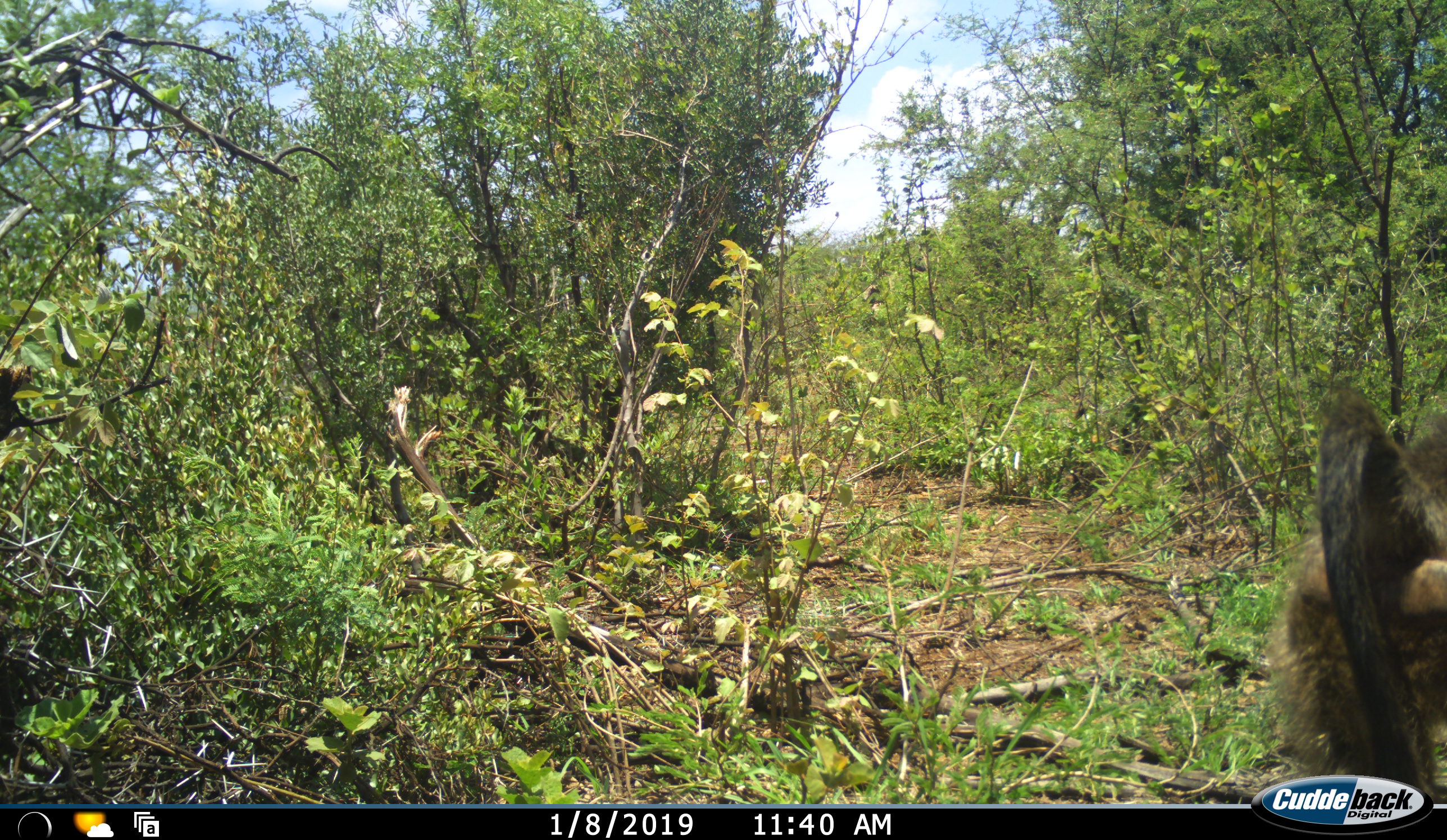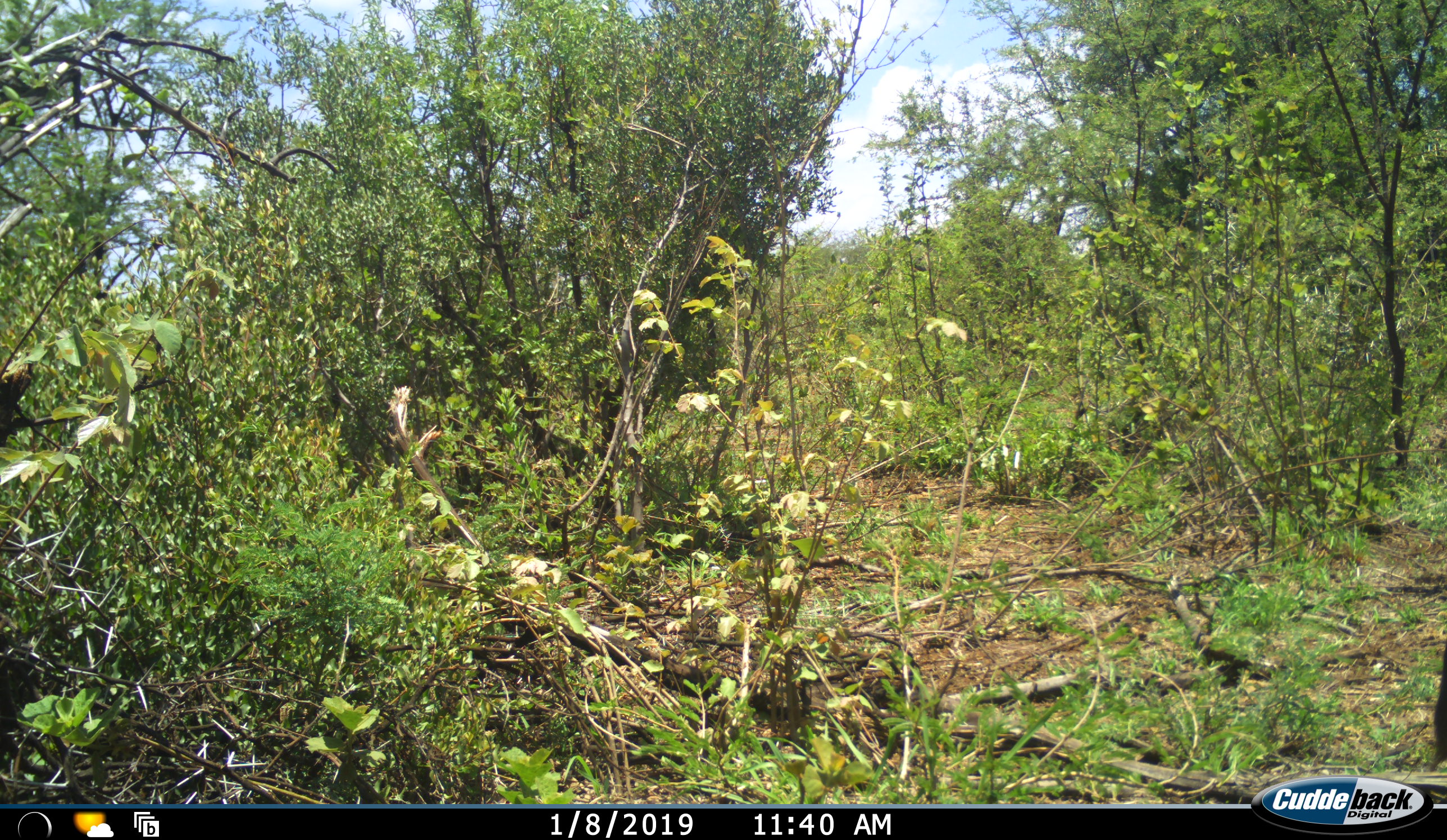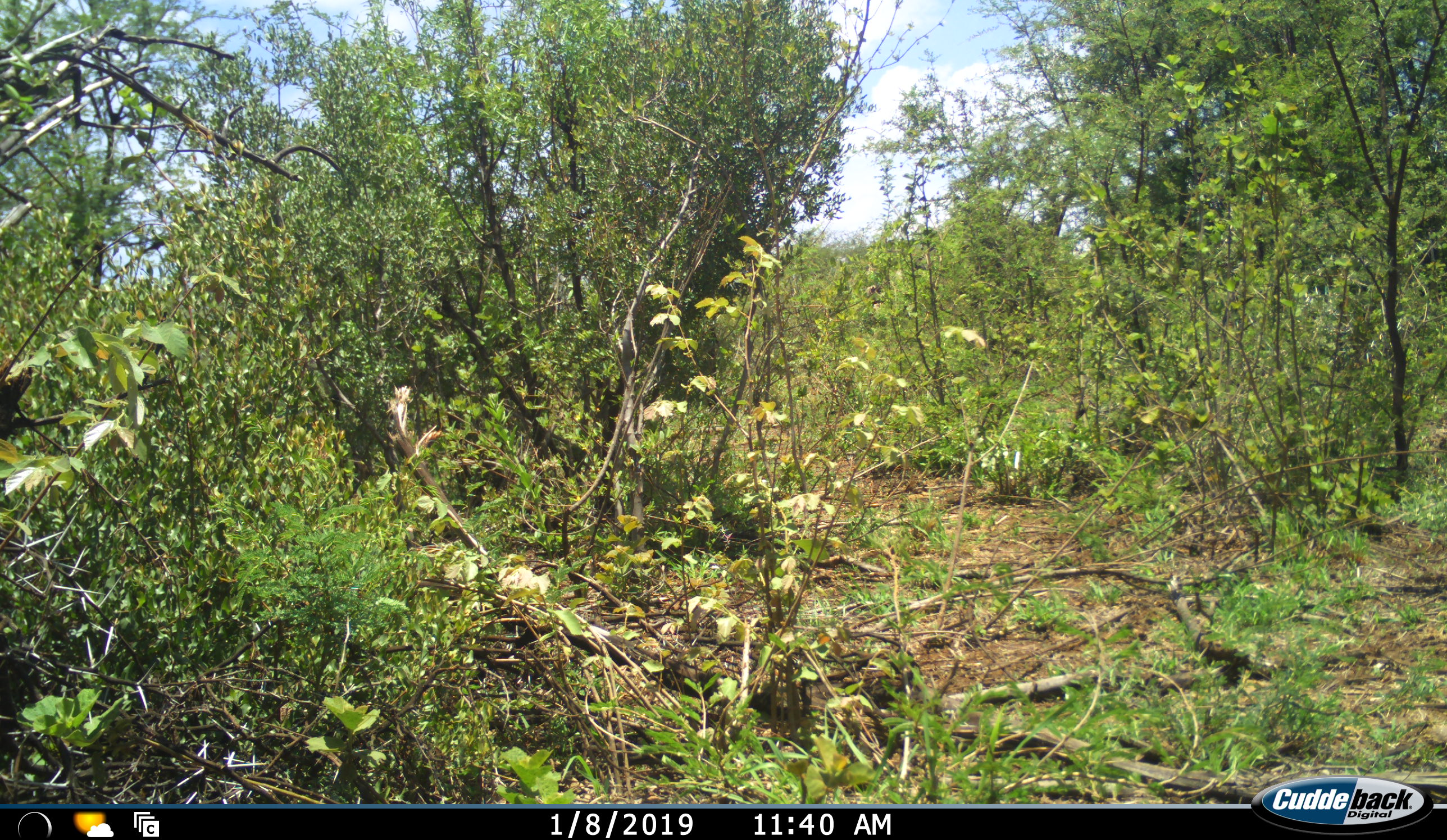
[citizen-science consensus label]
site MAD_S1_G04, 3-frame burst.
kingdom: Animalia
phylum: Chordata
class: Mammalia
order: Primates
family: Cercopithecidae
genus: Papio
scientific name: Papio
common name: baboon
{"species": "baboon (Papio)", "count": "1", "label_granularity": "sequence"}